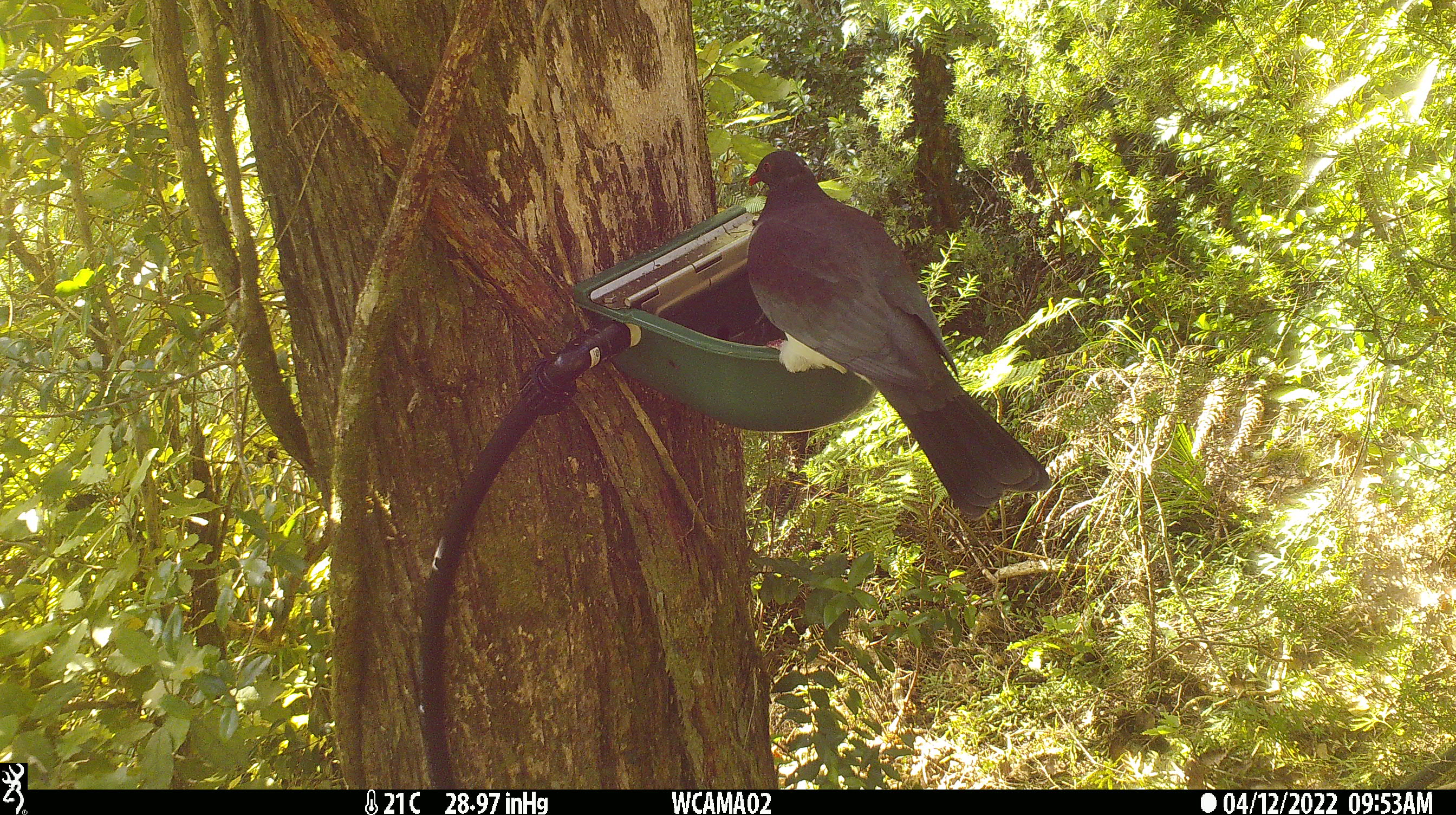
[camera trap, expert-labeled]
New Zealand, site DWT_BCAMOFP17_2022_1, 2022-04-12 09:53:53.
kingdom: Animalia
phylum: Chordata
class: Aves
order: Columbiformes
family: Columbidae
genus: Hemiphaga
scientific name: Hemiphaga novaeseelandiae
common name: new zealand pigeon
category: kereru